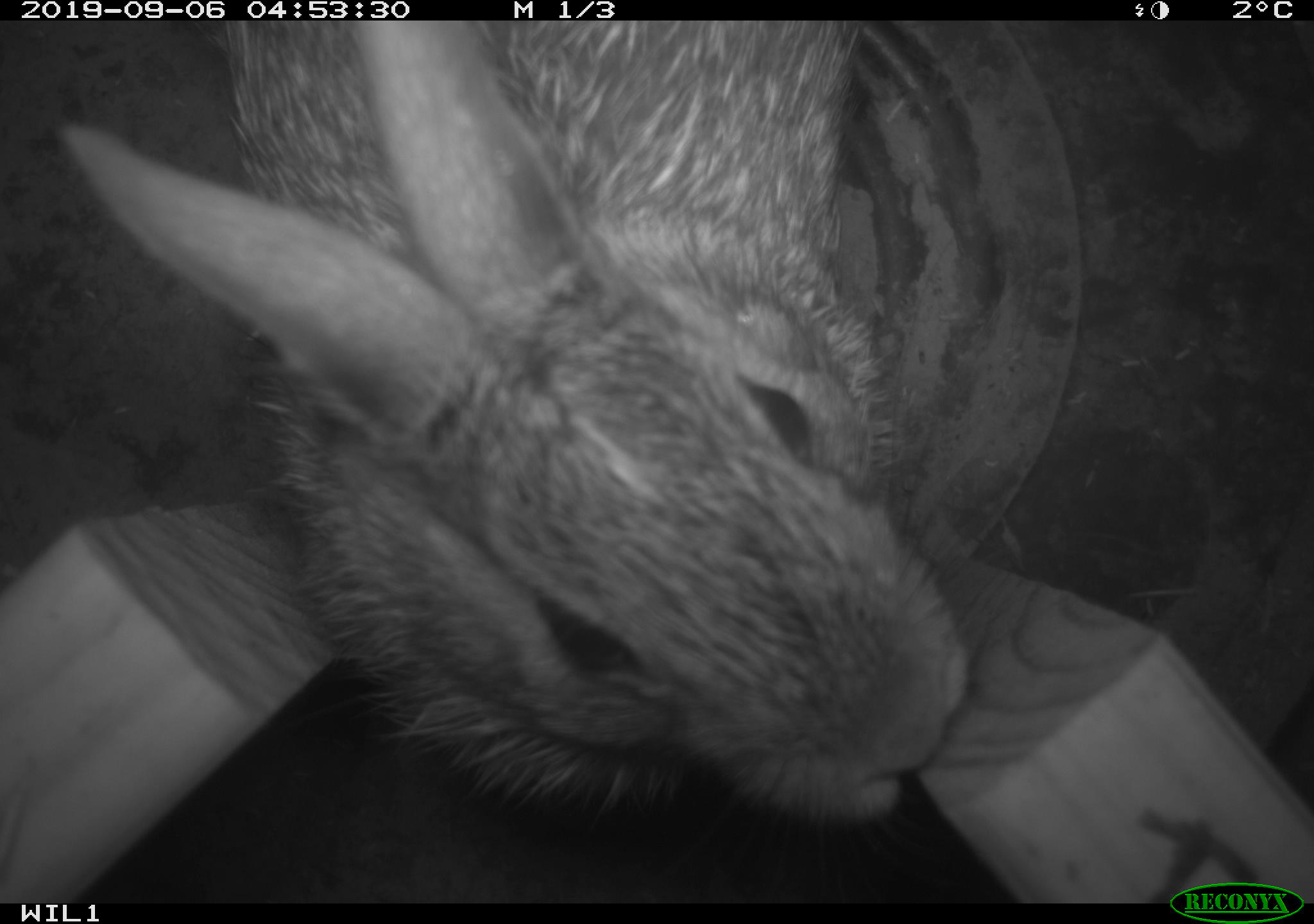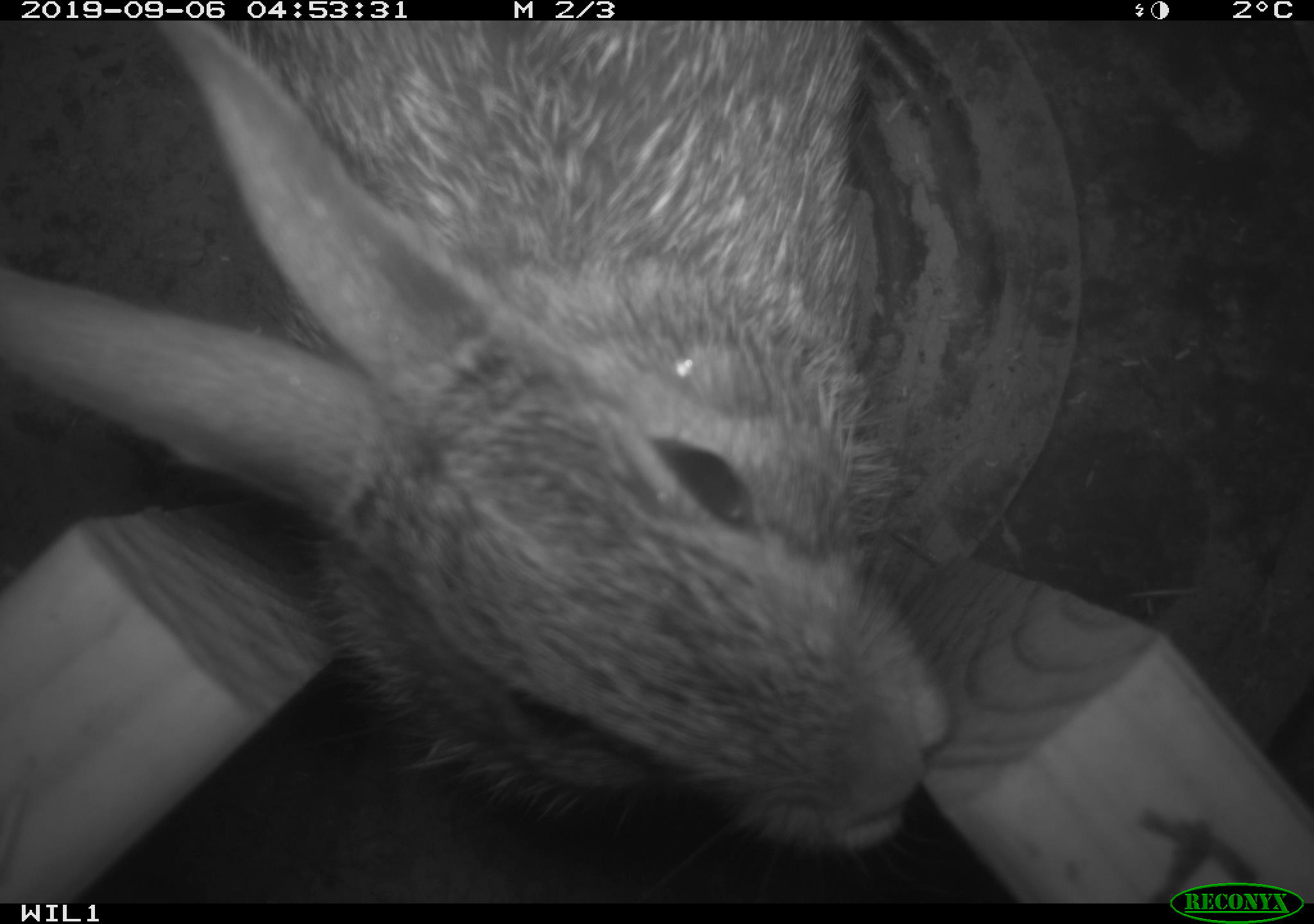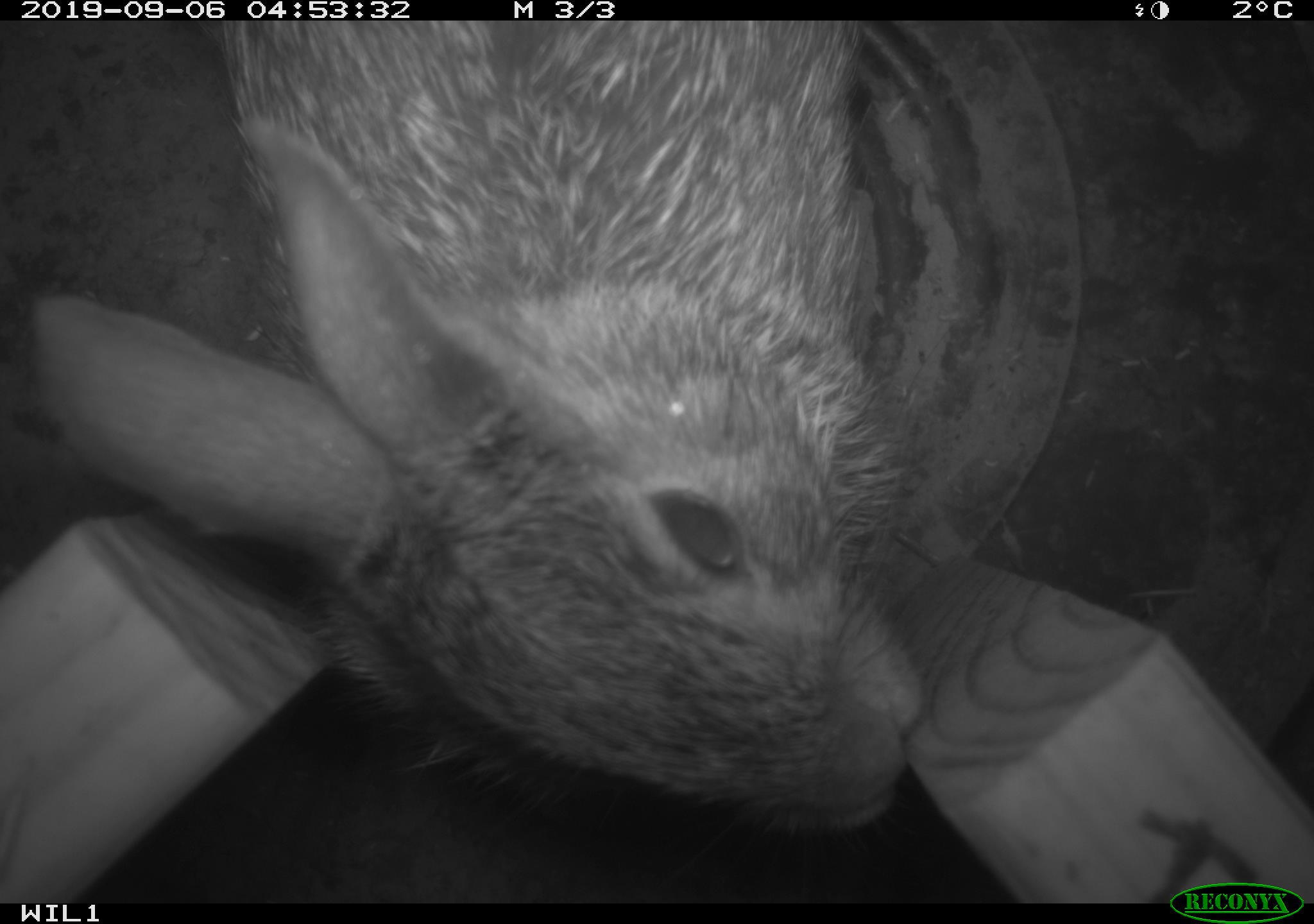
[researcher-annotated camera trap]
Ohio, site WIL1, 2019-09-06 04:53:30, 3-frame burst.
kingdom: Animalia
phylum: Chordata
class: Mammalia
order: Lagomorpha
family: Leporidae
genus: Sylvilagus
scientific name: Sylvilagus floridanus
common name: eastern cottontail